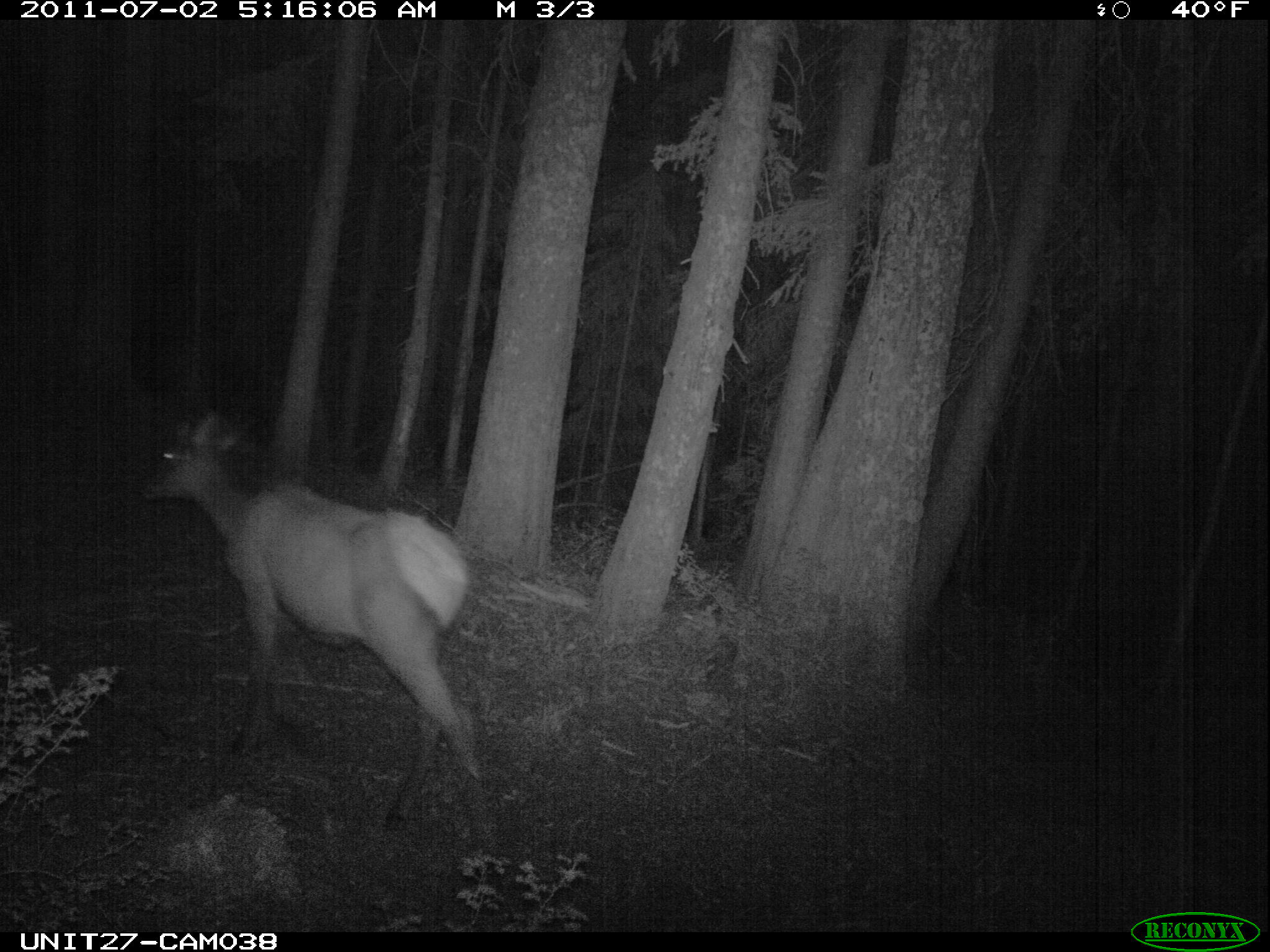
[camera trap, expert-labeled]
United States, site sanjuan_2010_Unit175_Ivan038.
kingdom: Animalia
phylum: Chordata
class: Mammalia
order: Artiodactyla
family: Cervidae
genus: Cervus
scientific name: Cervus elaphus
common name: red deer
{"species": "Cervus elaphus (red deer)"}